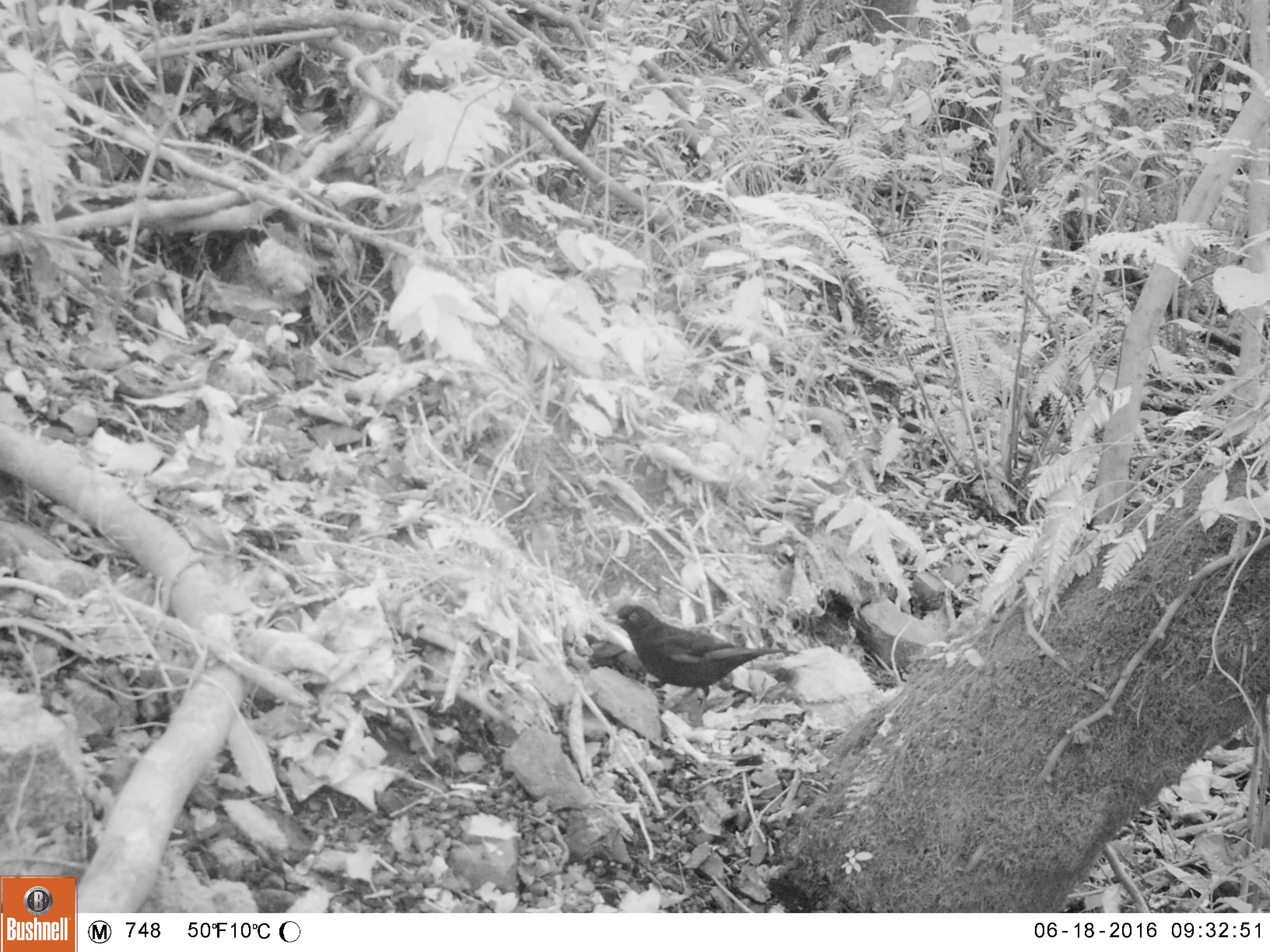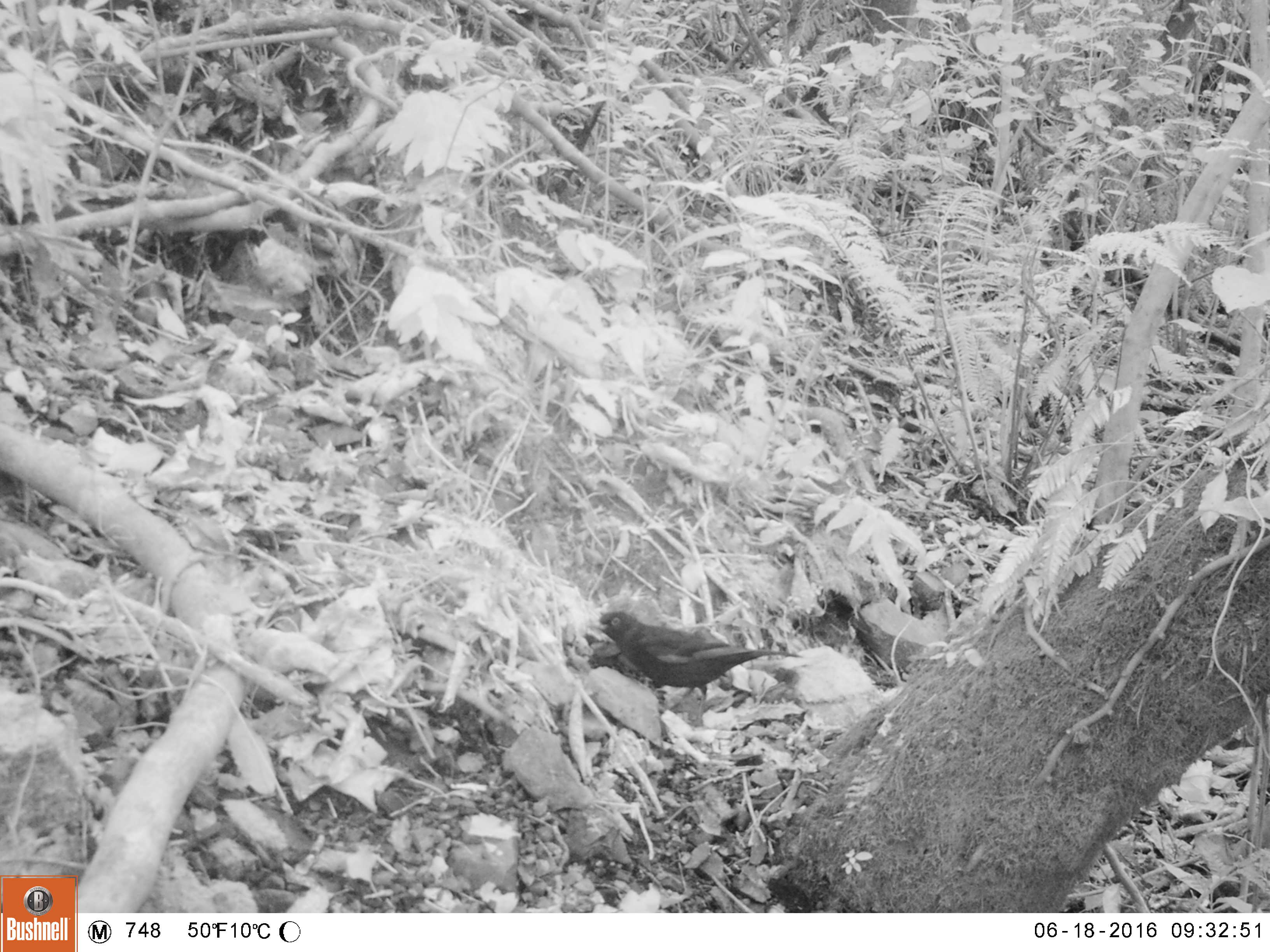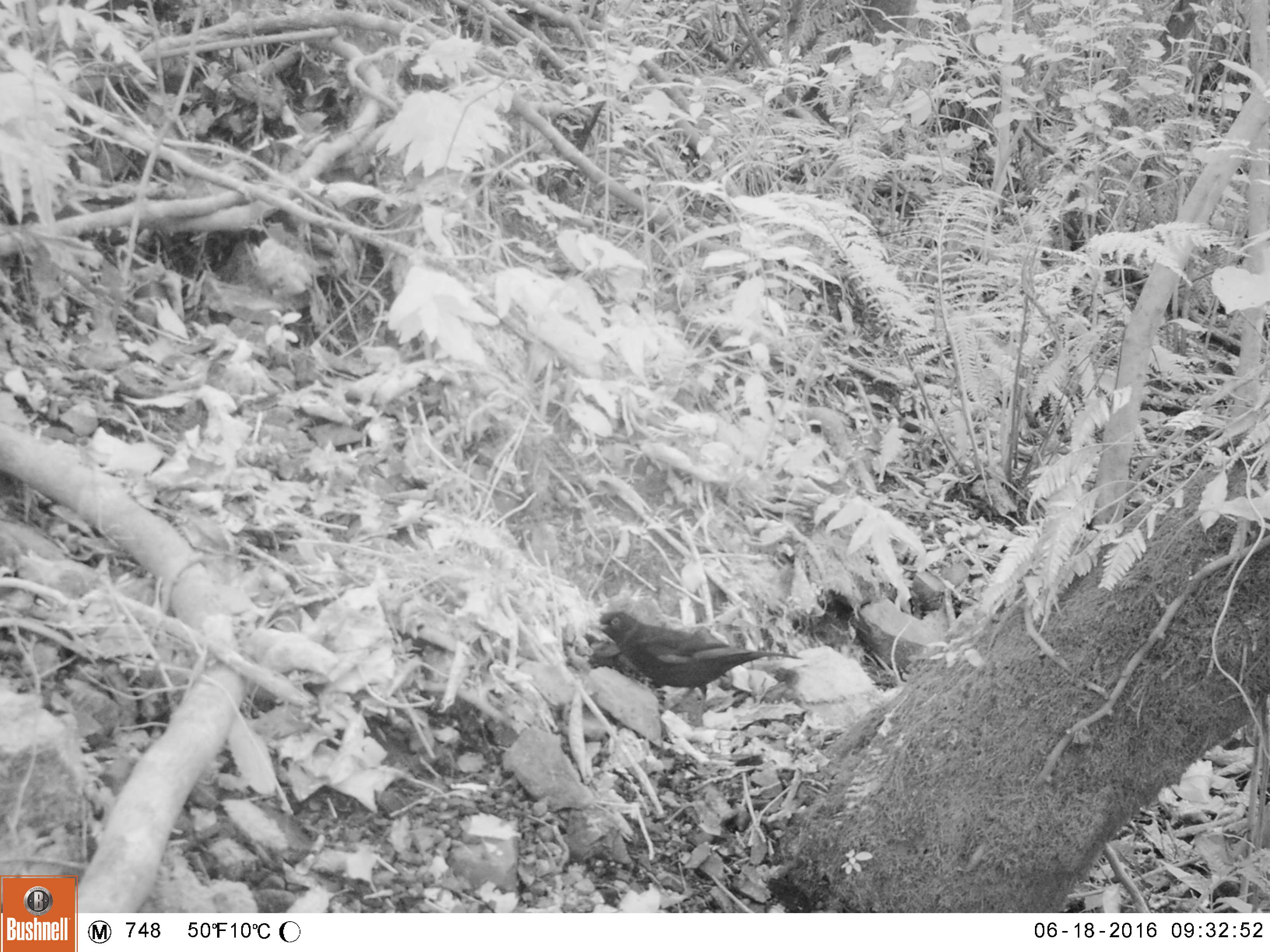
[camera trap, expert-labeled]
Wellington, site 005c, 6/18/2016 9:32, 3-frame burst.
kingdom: Animalia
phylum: Chordata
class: Aves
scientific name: Aves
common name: bird